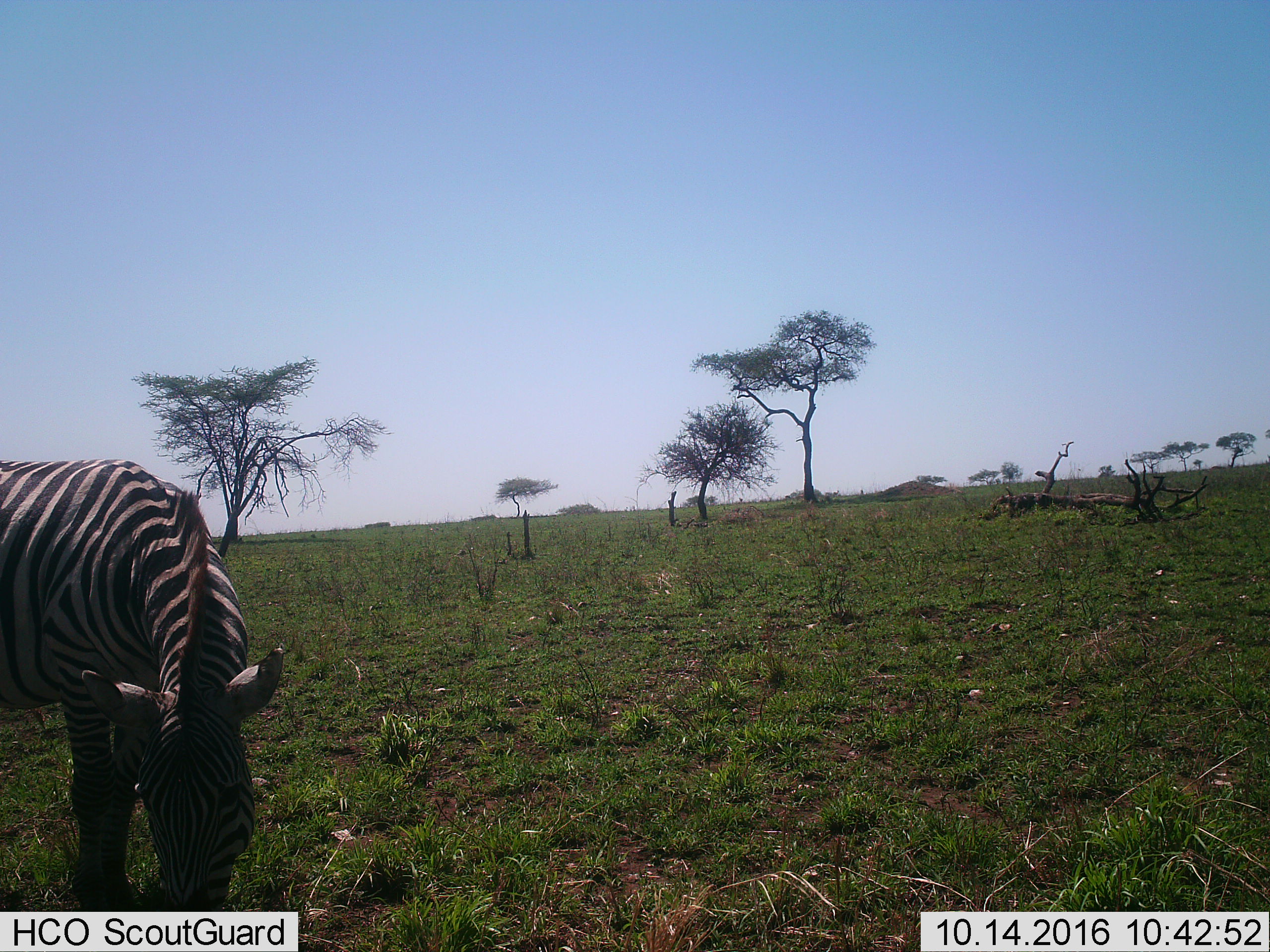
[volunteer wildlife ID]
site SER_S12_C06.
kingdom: Animalia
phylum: Chordata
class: Mammalia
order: Perissodactyla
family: Equidae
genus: Equus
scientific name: Equus quagga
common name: plains zebra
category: zebraplains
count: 1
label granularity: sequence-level